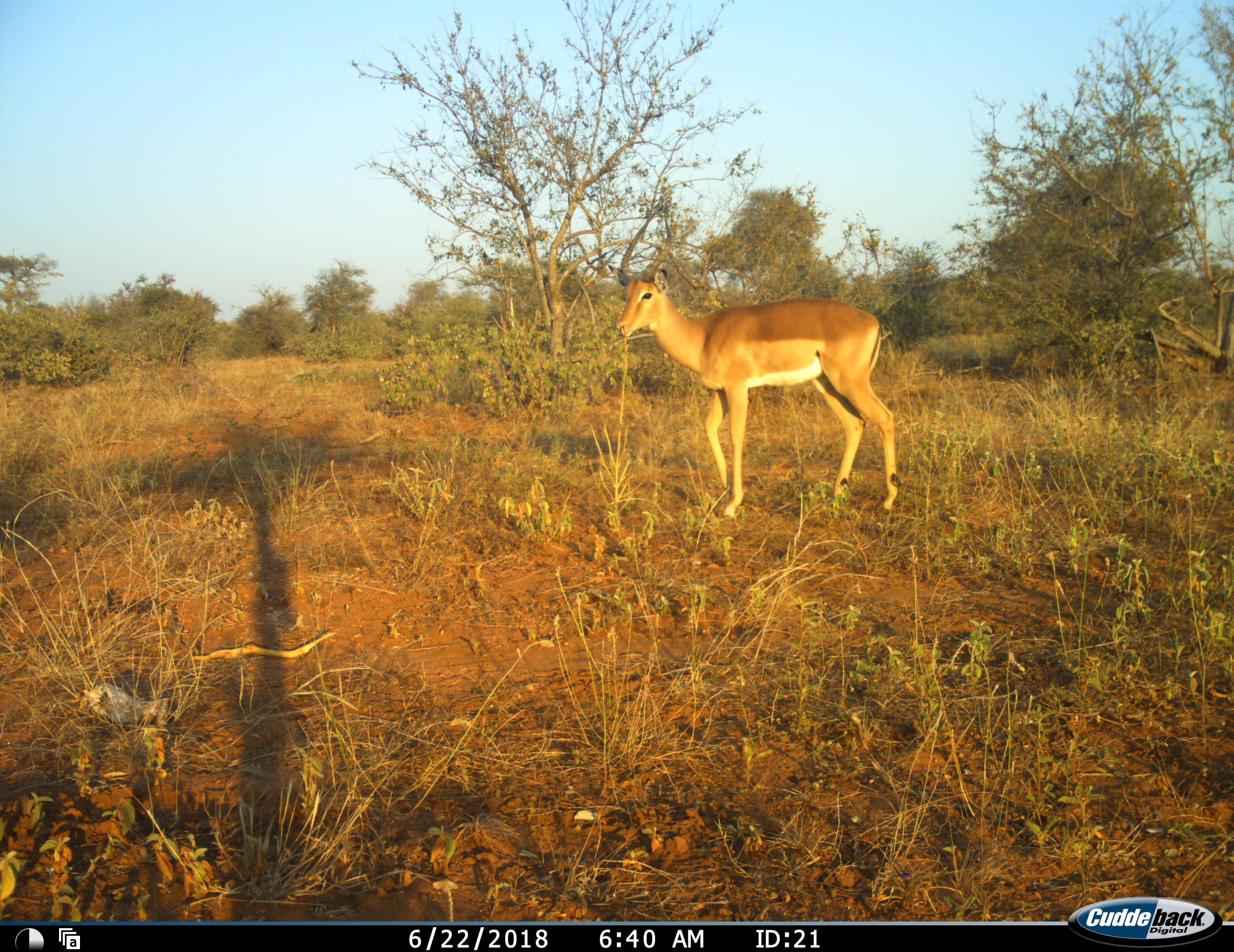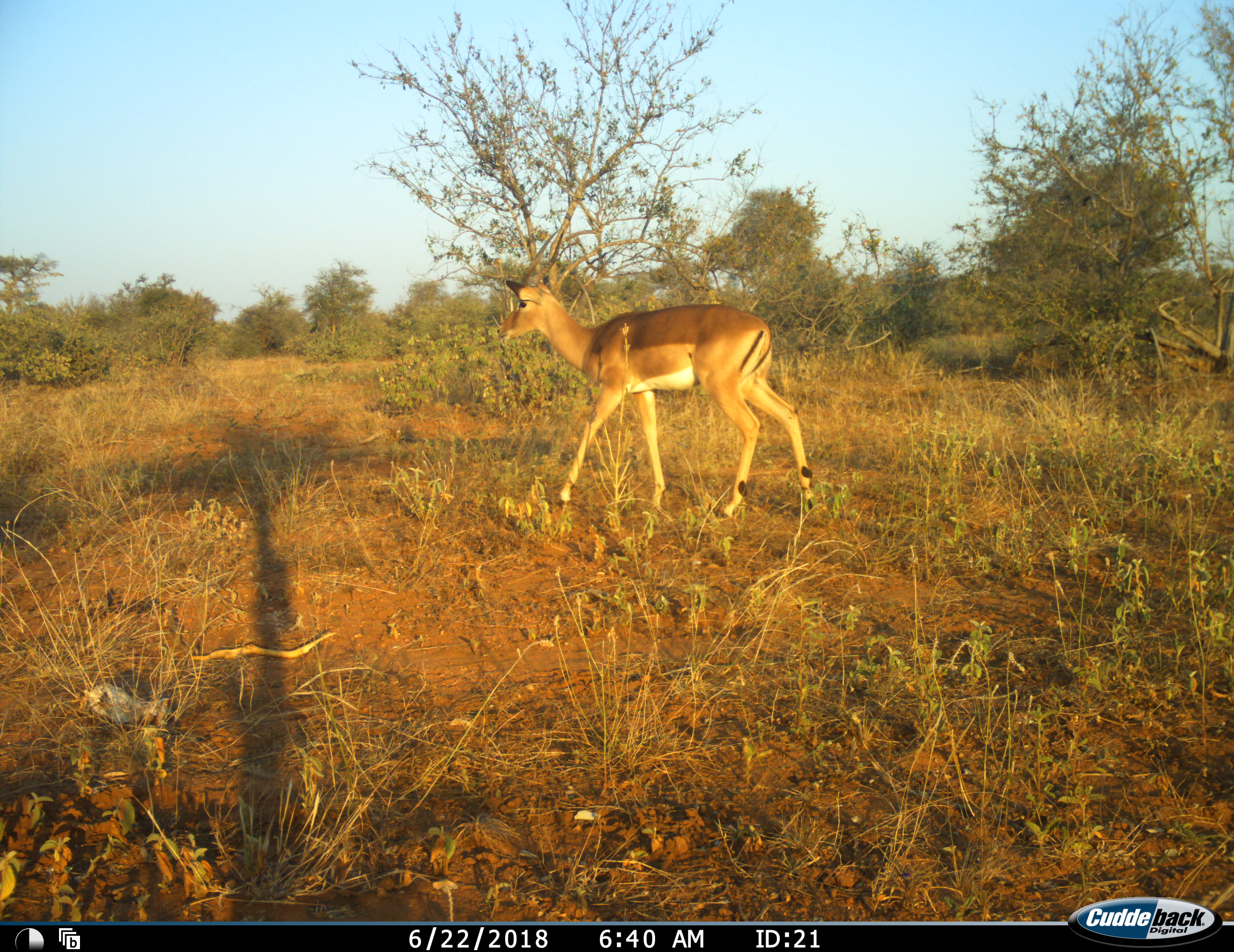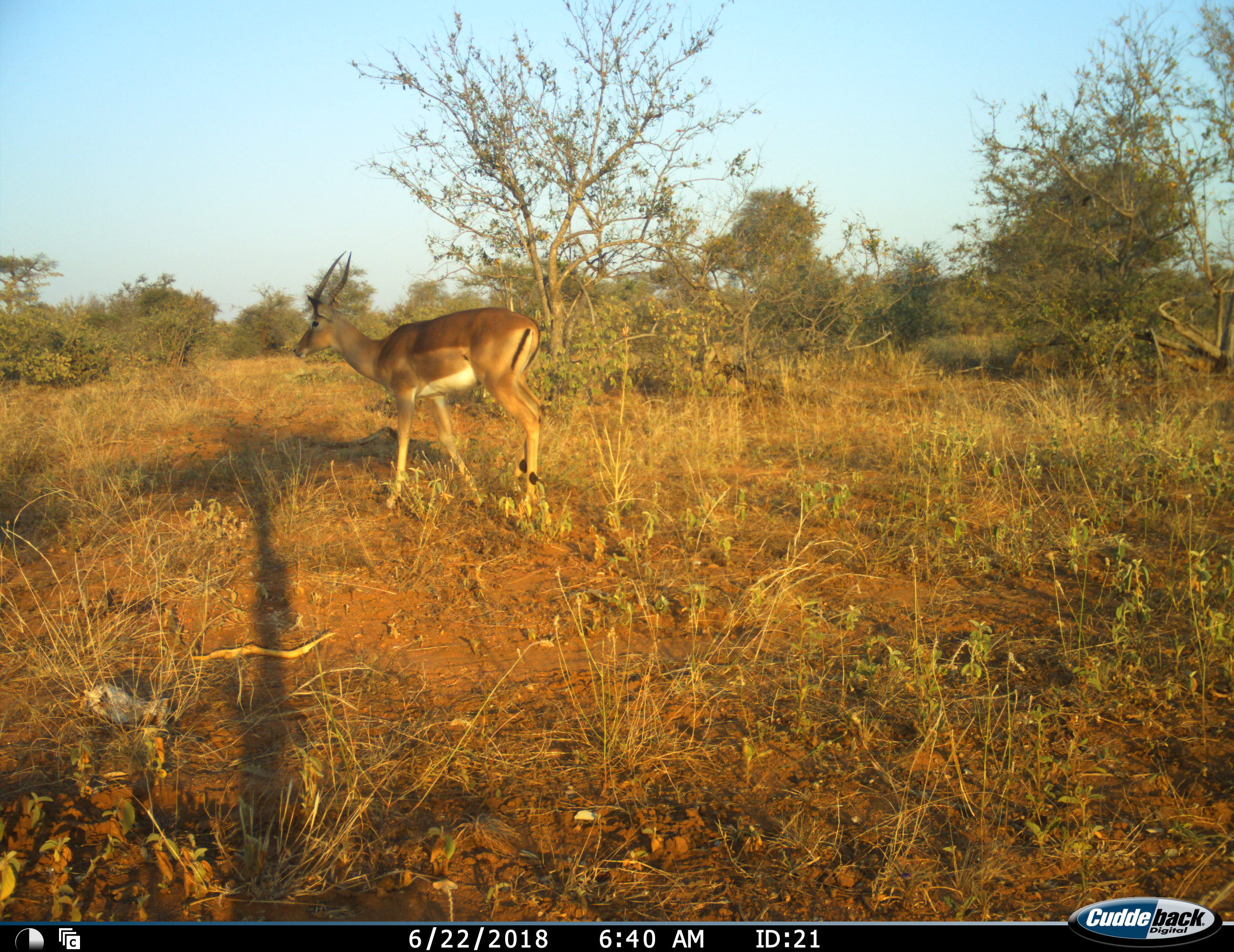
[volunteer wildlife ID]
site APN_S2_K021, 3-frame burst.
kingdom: Animalia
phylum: Chordata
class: Mammalia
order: Artiodactyla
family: Bovidae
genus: Aepyceros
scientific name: Aepyceros melampus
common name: impala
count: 1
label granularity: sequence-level